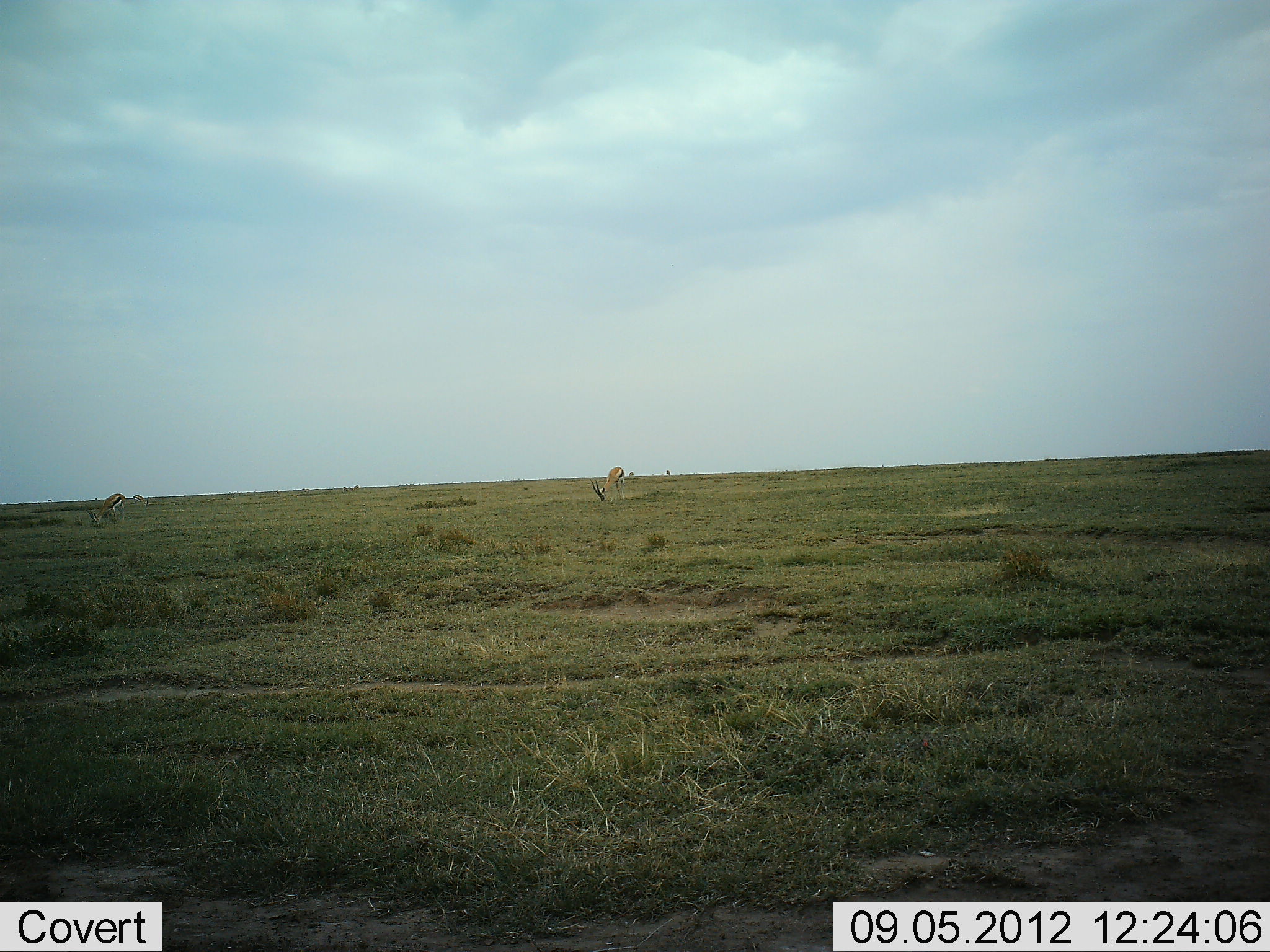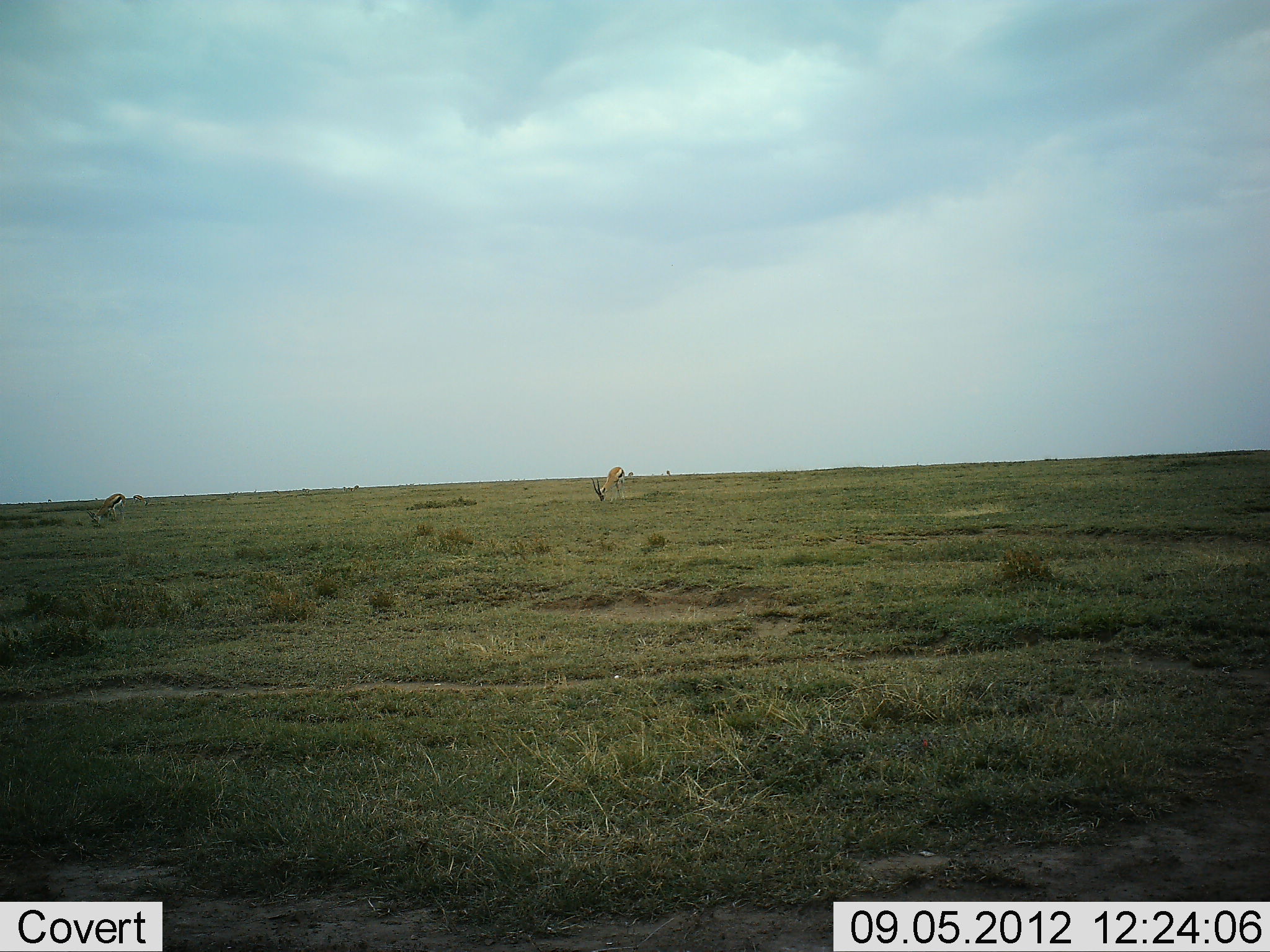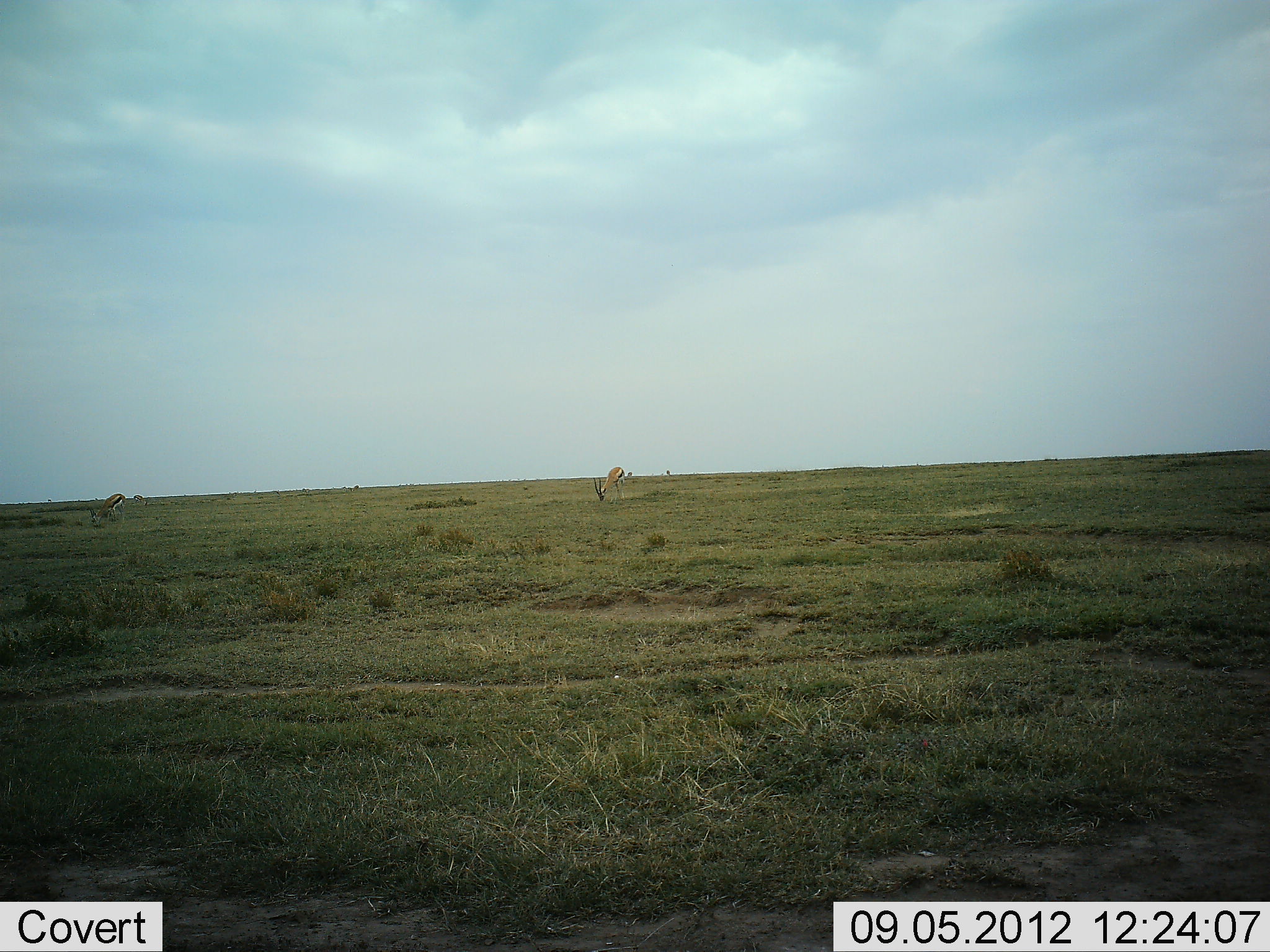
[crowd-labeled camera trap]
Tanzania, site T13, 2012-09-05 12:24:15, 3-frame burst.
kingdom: Animalia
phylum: Chordata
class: Mammalia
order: Artiodactyla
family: Bovidae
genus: Eudorcas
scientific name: Eudorcas thomsonii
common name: thomson's gazelle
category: gazellethomsons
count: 2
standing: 10%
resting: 0%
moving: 0%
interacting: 0%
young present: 0%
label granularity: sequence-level